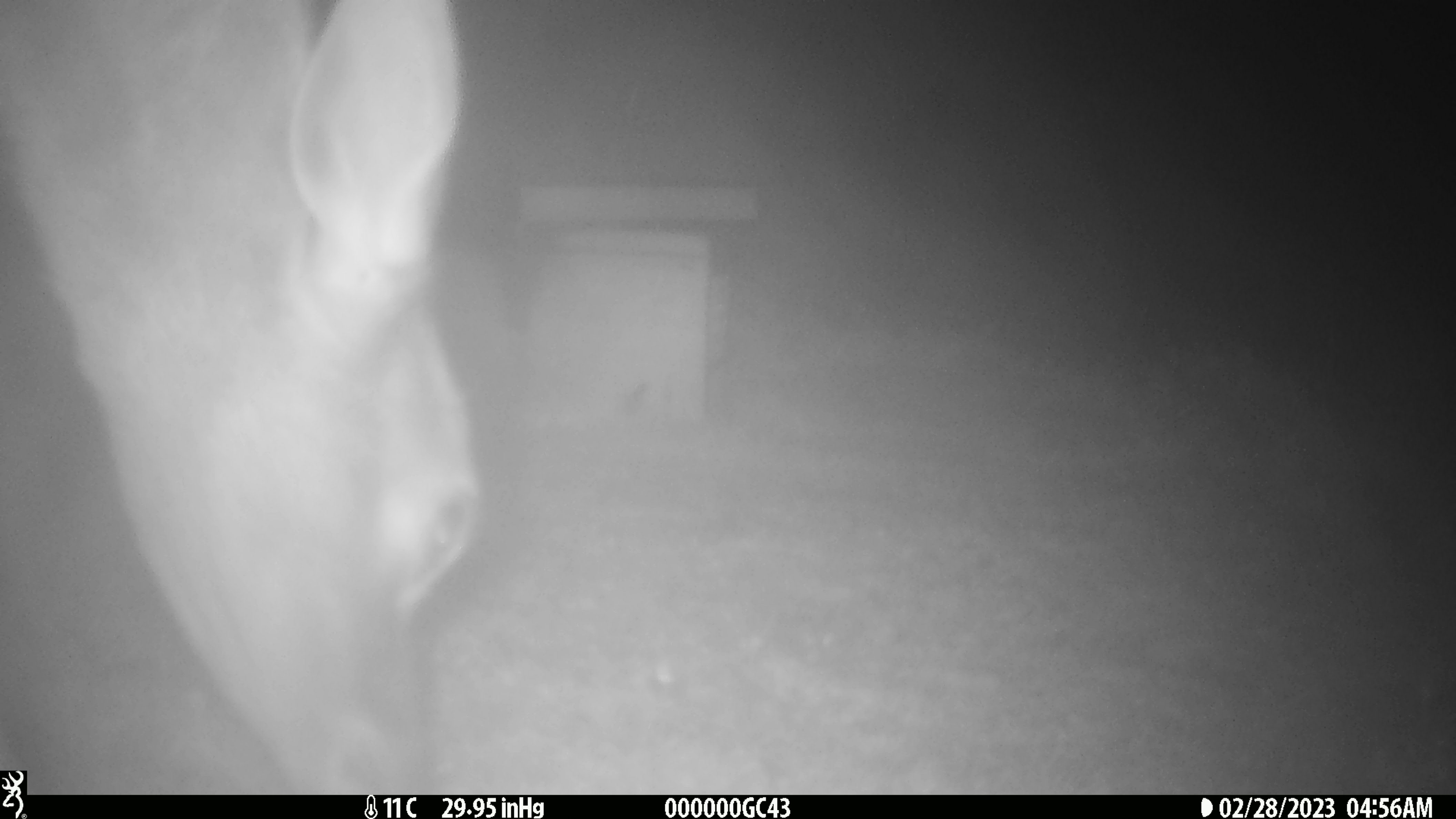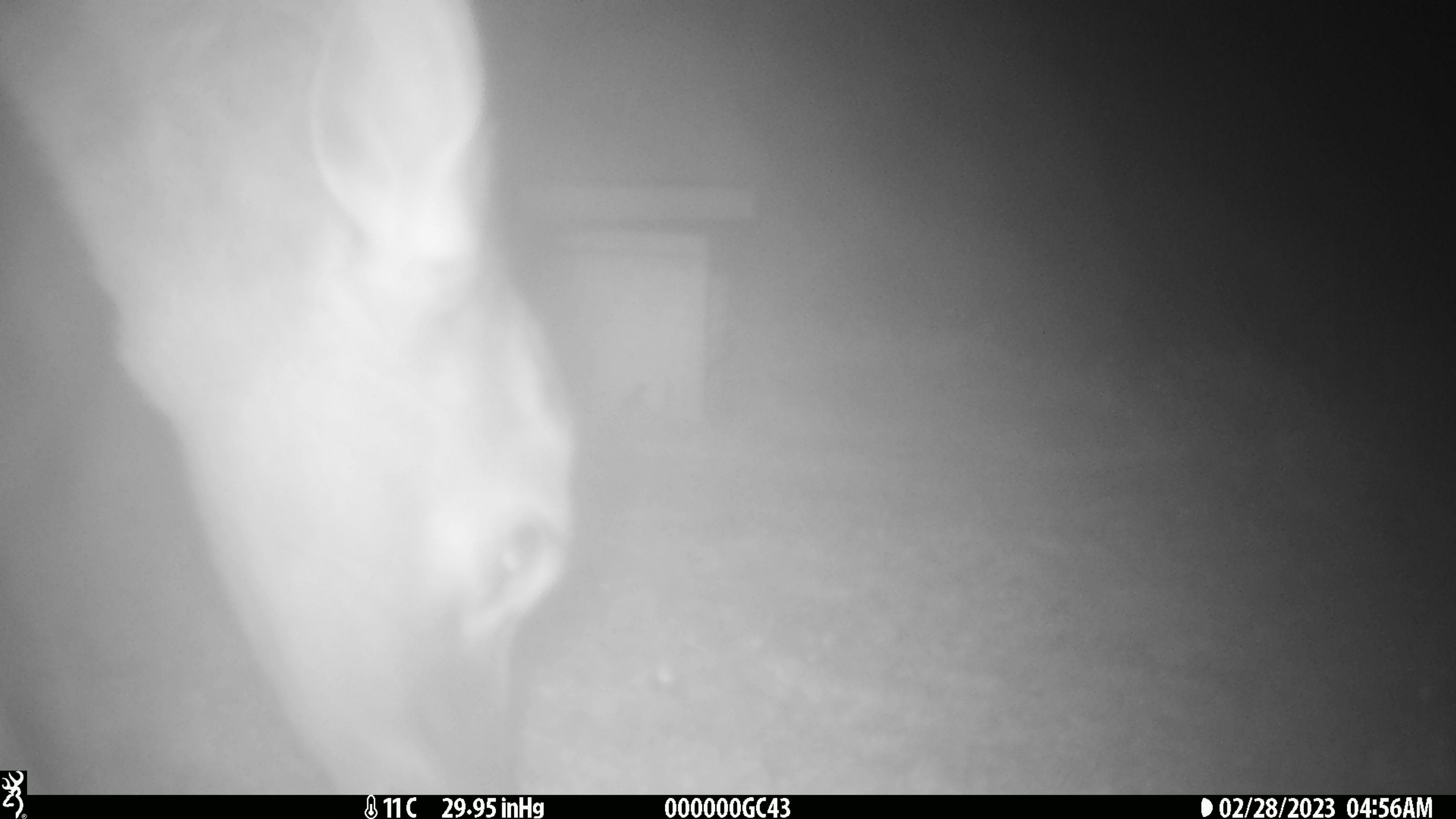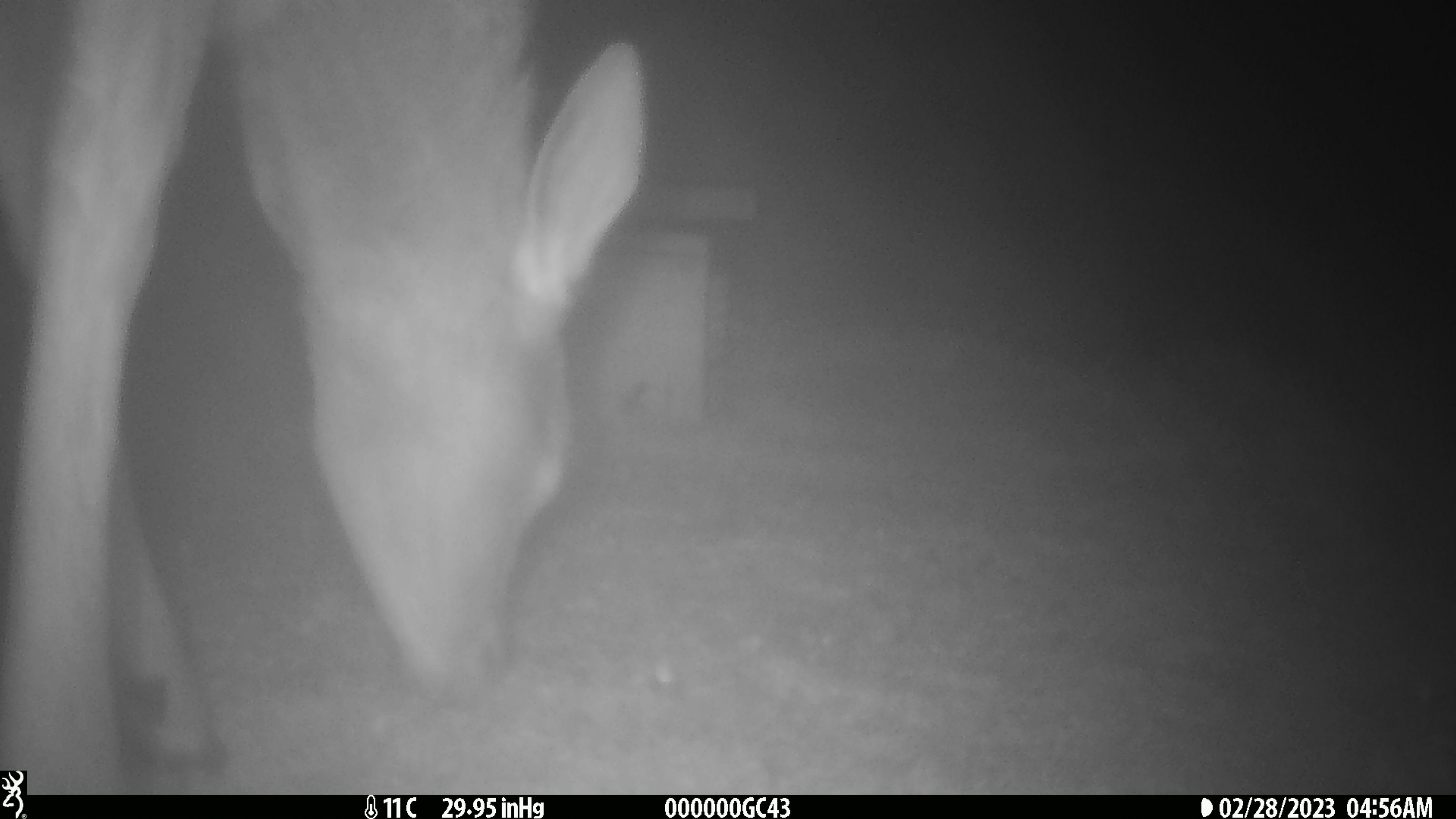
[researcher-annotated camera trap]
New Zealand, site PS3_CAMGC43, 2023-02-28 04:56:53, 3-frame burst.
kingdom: Animalia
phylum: Chordata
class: Mammalia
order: Artiodactyla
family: Cervidae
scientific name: Cervidae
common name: deer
Deer (Cervidae).